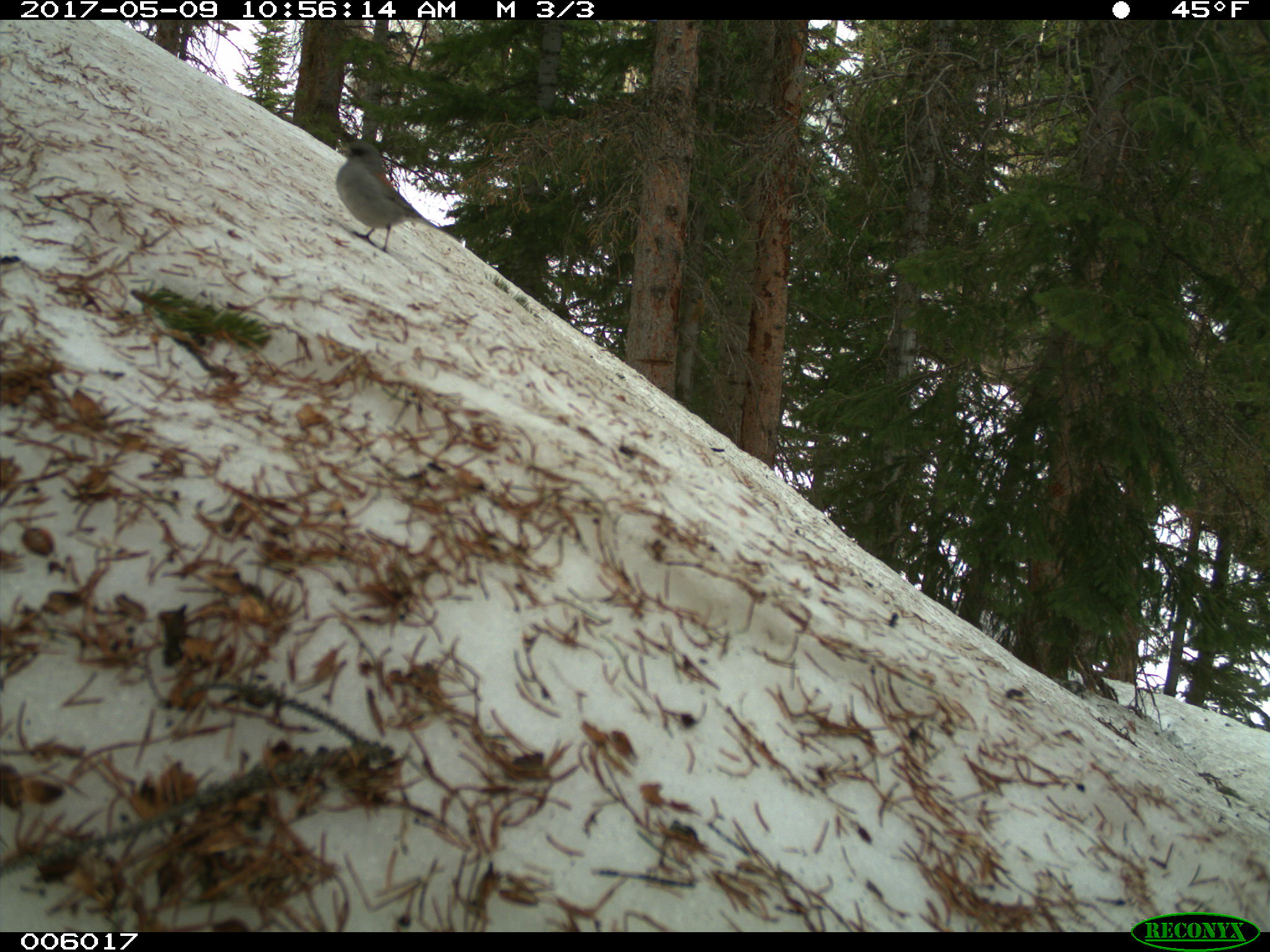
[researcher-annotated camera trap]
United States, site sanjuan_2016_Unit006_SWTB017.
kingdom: Animalia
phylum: Chordata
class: Aves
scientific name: Aves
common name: birds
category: unidentified bird